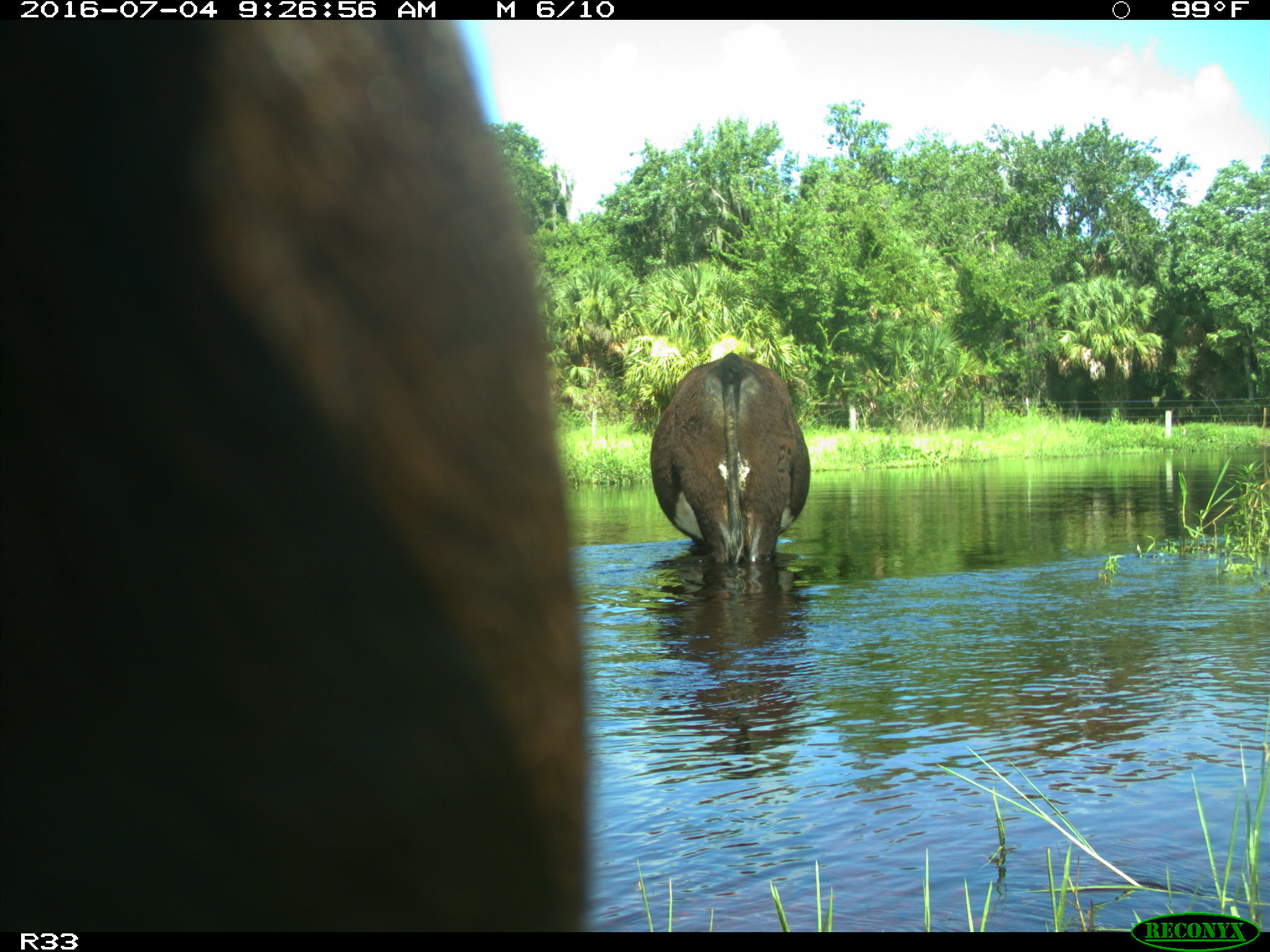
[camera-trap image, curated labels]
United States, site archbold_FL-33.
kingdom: Animalia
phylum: Chordata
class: Mammalia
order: Artiodactyla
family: Bovidae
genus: Bos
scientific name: Bos taurus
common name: domestic cow